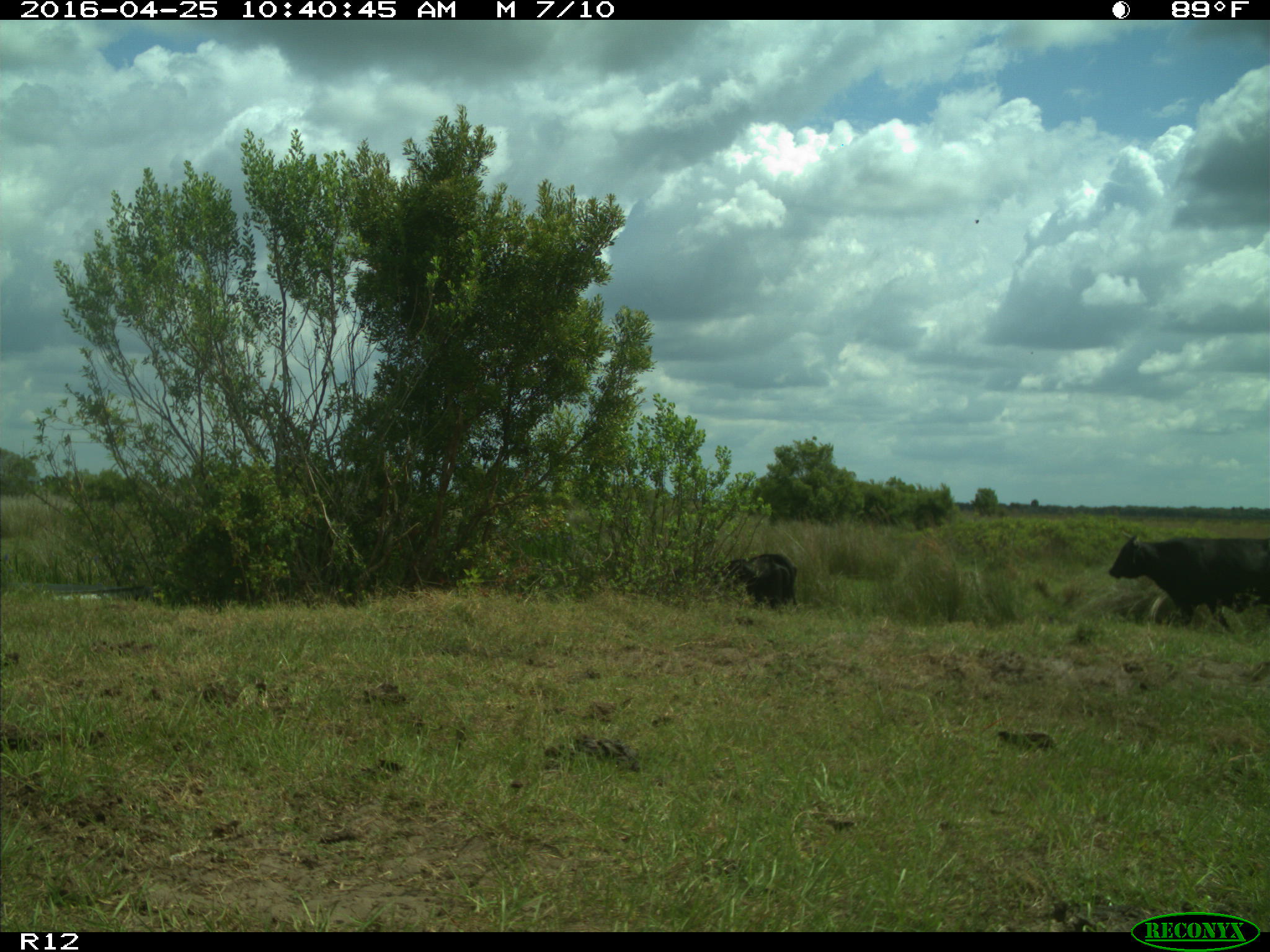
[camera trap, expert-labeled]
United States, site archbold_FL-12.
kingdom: Animalia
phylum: Chordata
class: Mammalia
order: Artiodactyla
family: Bovidae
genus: Bos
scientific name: Bos taurus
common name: domestic cow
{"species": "Bos taurus (domestic cow)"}